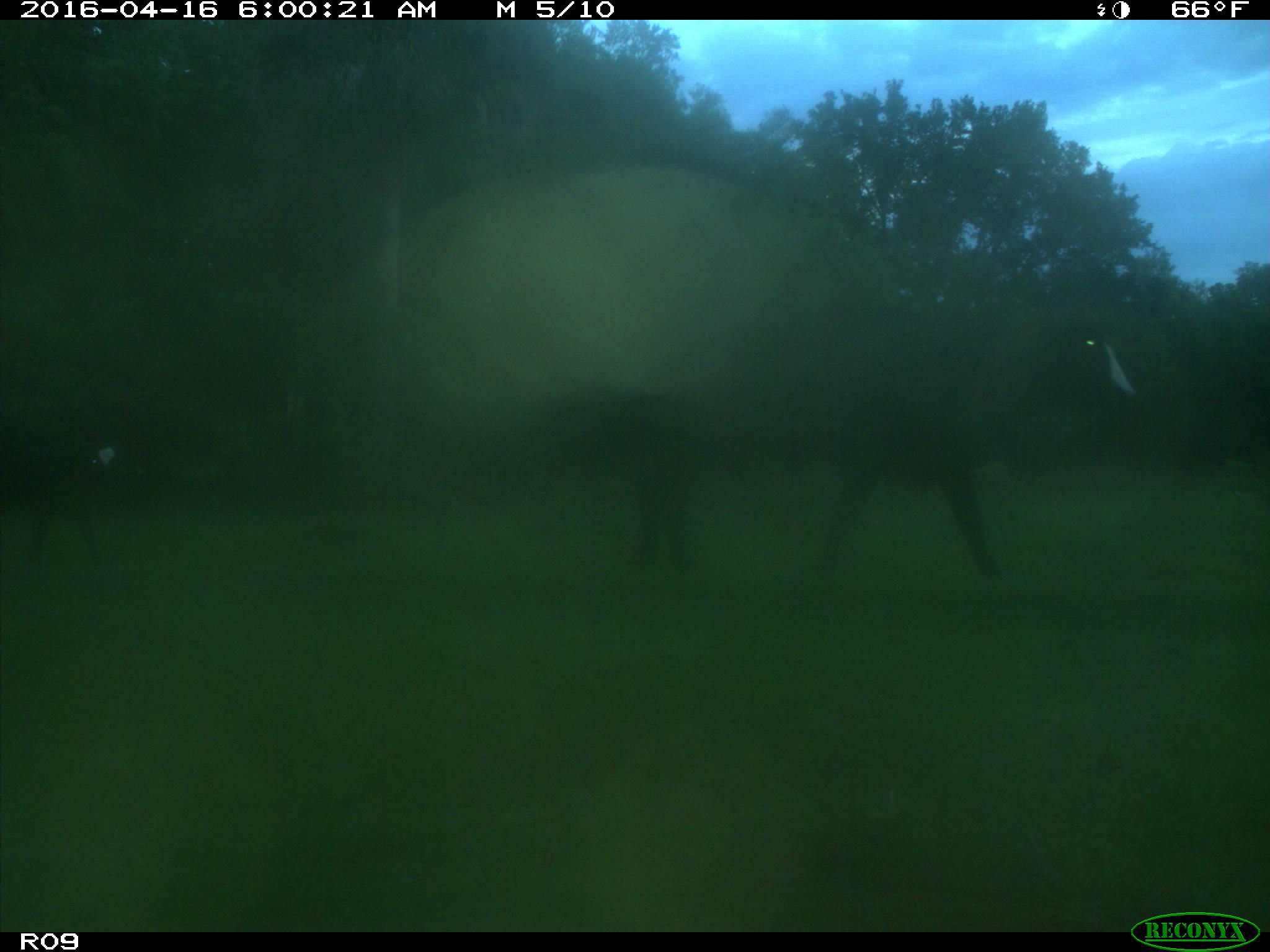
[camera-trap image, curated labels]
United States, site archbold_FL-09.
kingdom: Animalia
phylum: Chordata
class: Mammalia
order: Artiodactyla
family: Bovidae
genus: Bos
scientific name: Bos taurus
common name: domestic cow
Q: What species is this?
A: Bos taurus (domestic cow).